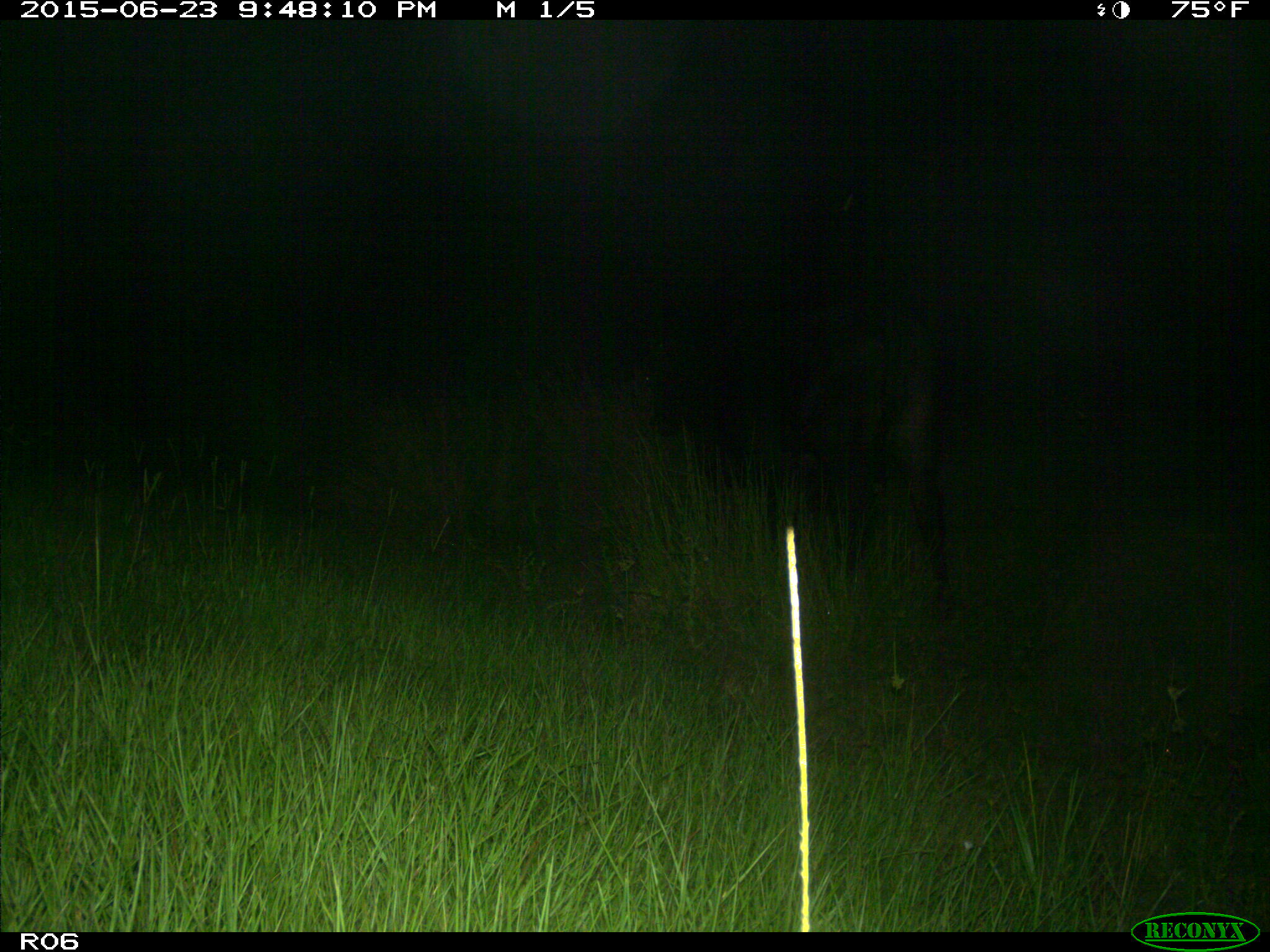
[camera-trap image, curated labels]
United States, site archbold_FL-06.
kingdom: Animalia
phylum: Chordata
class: Mammalia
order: Artiodactyla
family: Bovidae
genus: Bos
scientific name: Bos taurus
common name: domestic cow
Bos taurus (domestic cow).